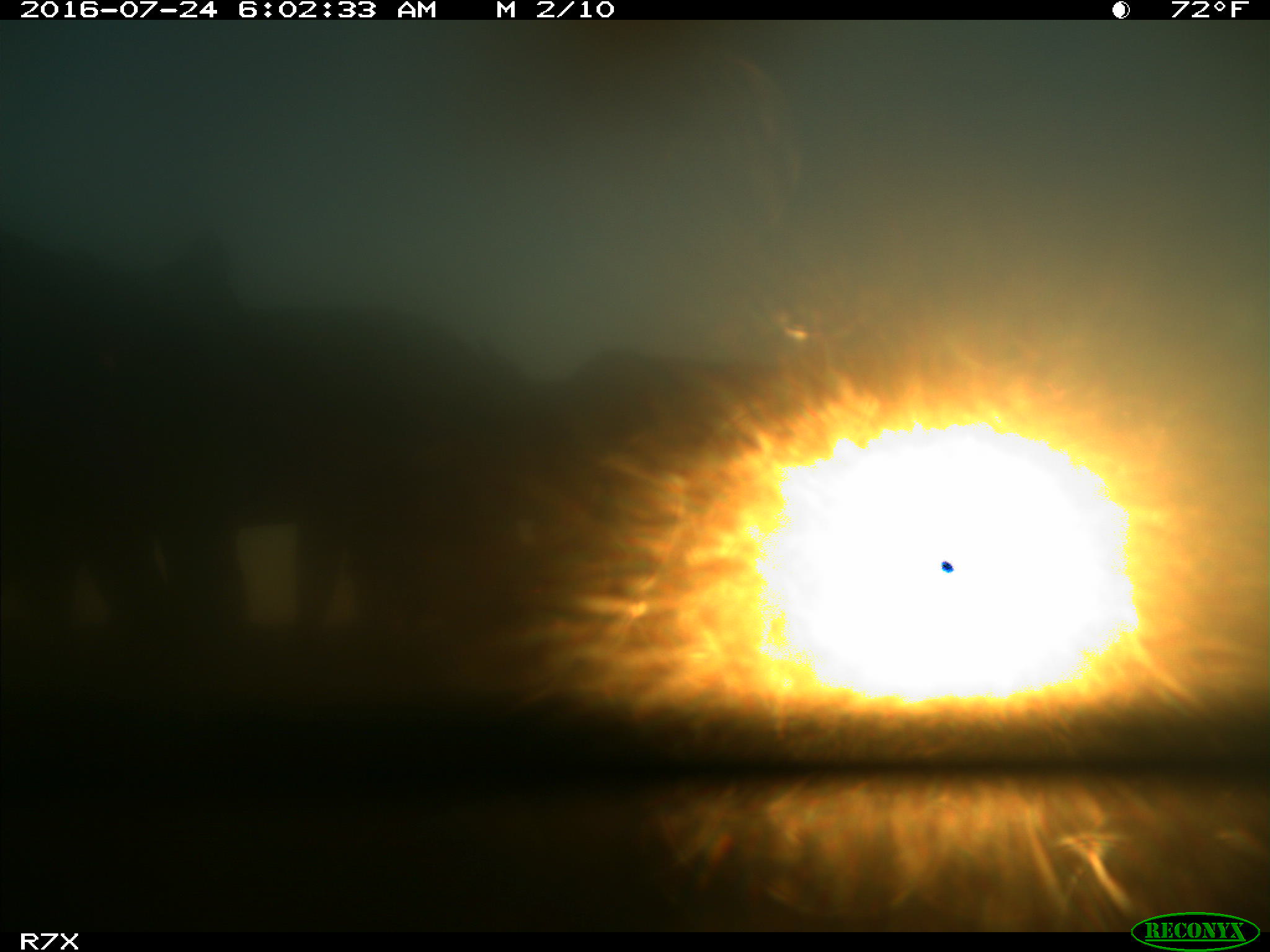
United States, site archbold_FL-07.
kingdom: Animalia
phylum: Chordata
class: Mammalia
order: Artiodactyla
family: Bovidae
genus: Bos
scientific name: Bos taurus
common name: domestic cow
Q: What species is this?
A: Bos taurus (domestic cow).